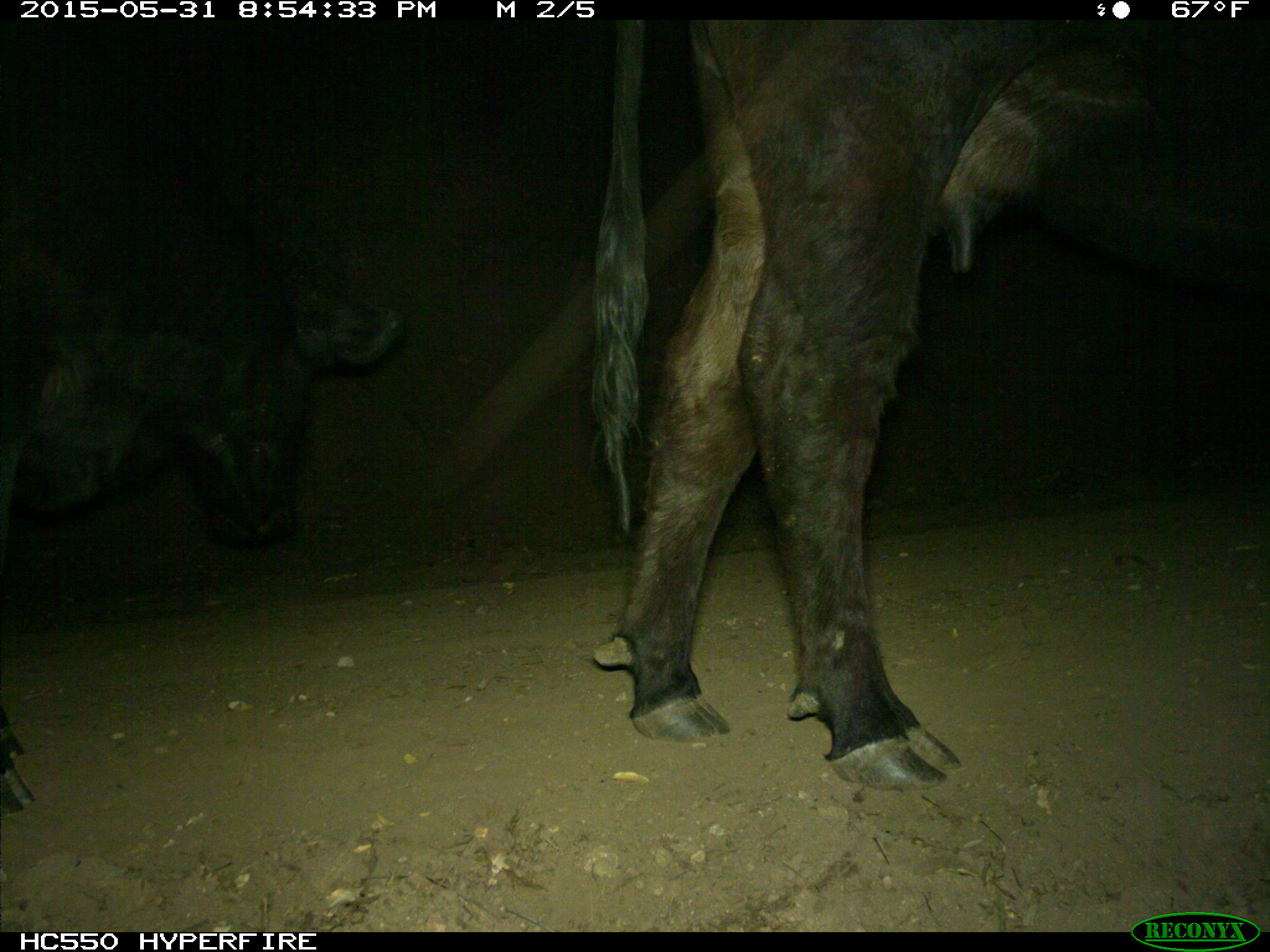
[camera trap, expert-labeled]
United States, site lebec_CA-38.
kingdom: Animalia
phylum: Chordata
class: Mammalia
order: Artiodactyla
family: Bovidae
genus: Bos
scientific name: Bos taurus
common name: domestic cow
Bos taurus (domestic cow).